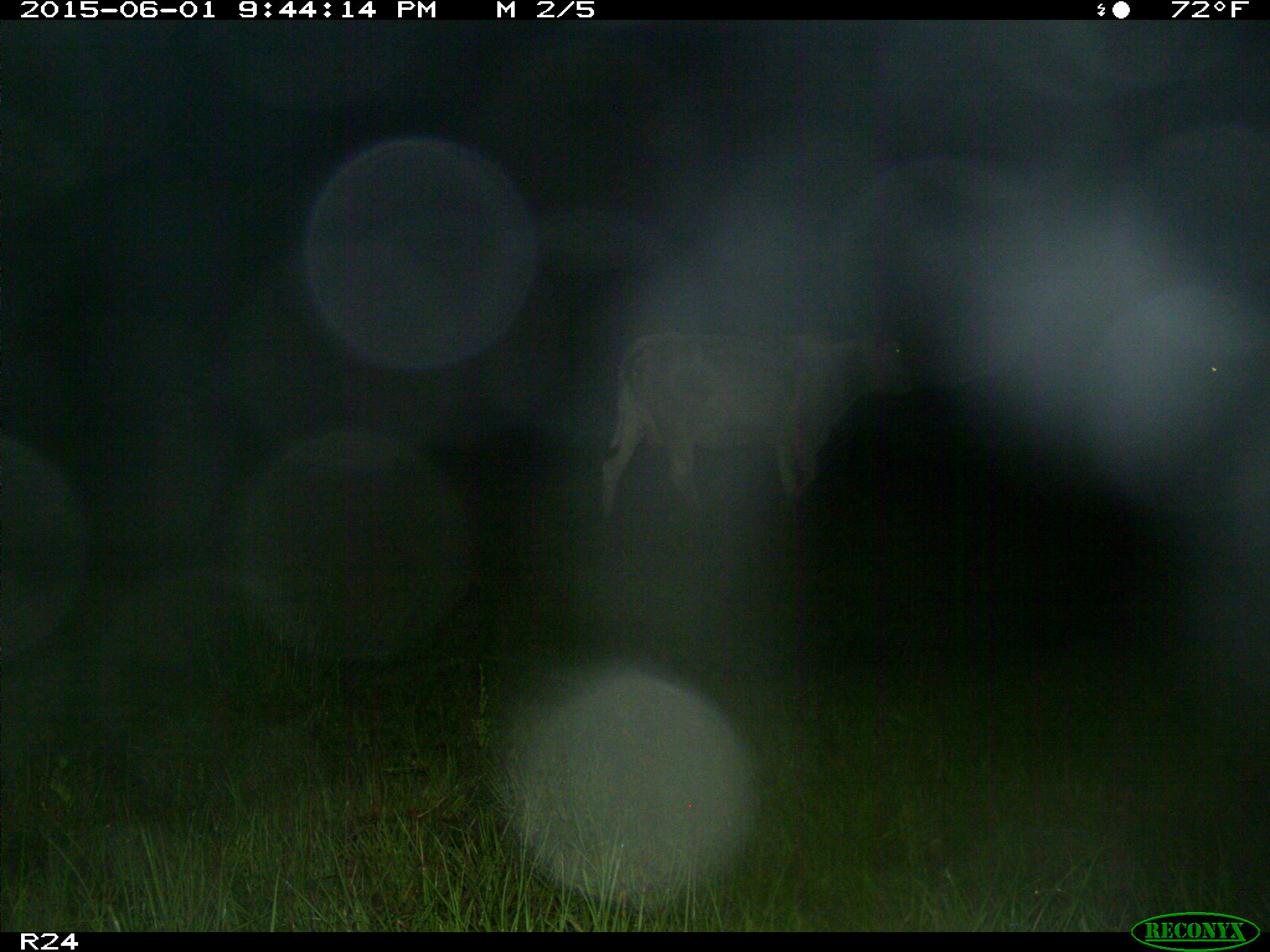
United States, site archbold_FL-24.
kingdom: Animalia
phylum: Chordata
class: Mammalia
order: Artiodactyla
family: Bovidae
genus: Bos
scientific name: Bos taurus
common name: domestic cow